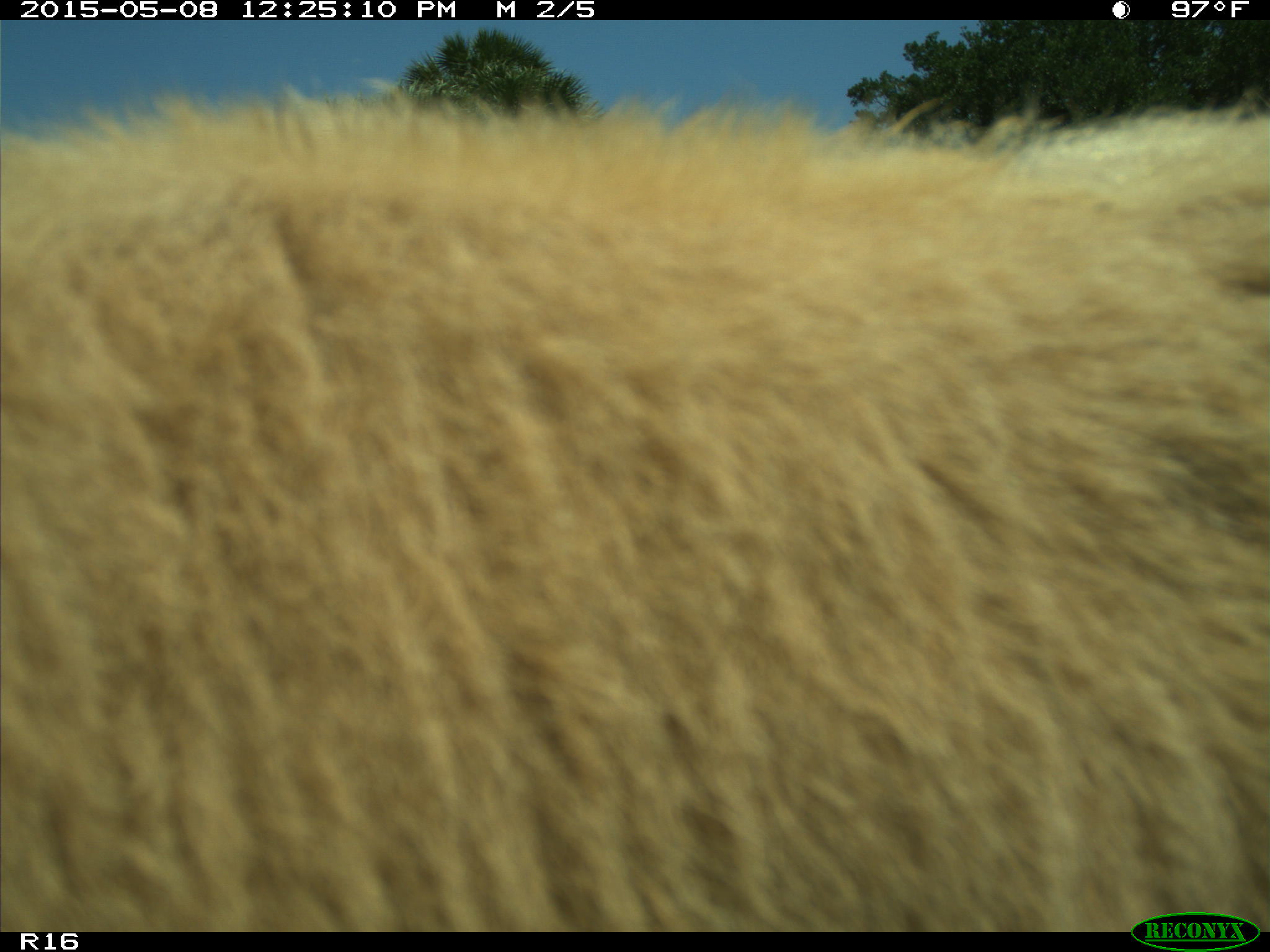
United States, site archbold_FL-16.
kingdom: Animalia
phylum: Chordata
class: Mammalia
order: Artiodactyla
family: Bovidae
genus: Bos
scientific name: Bos taurus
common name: domestic cow